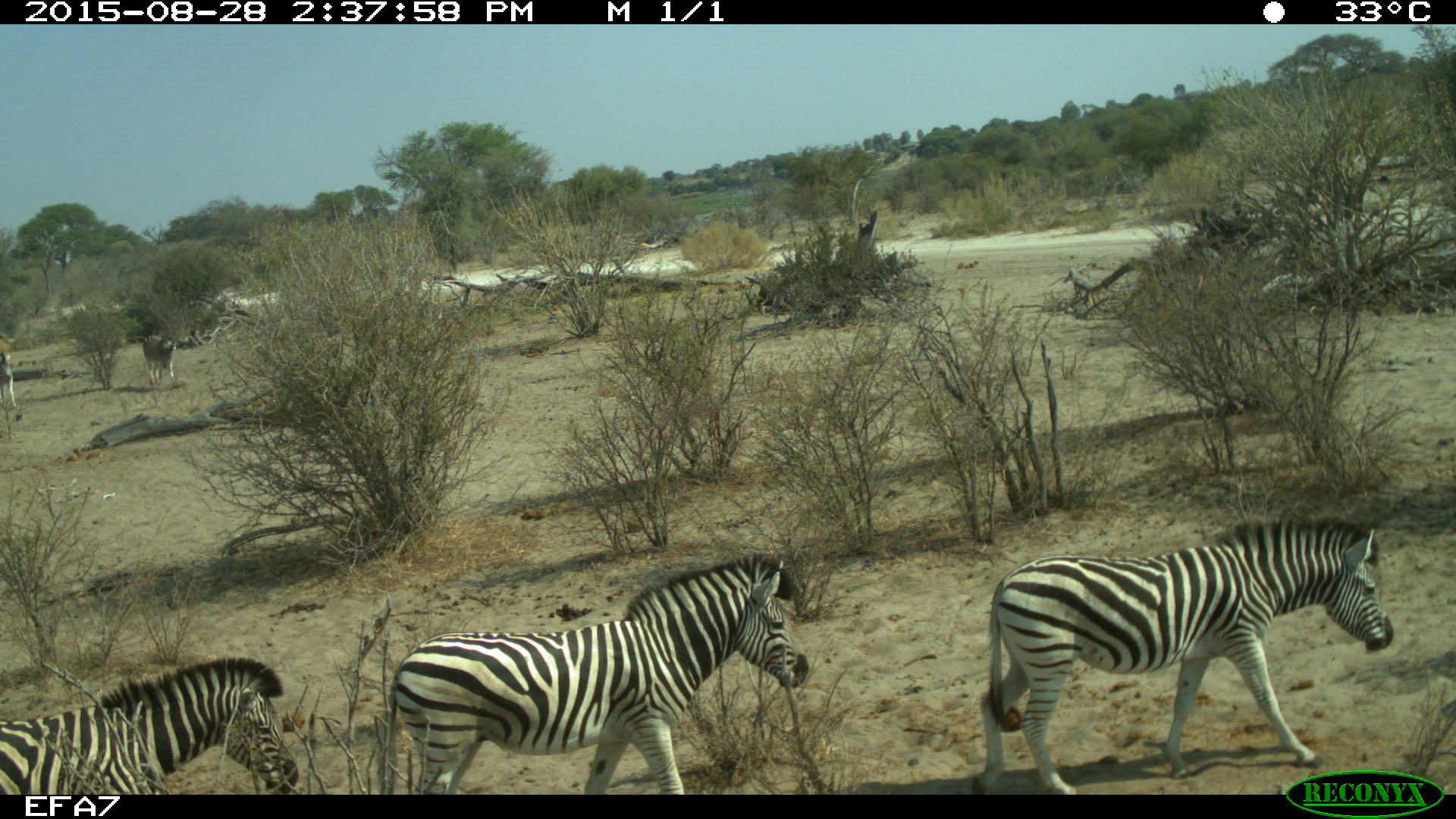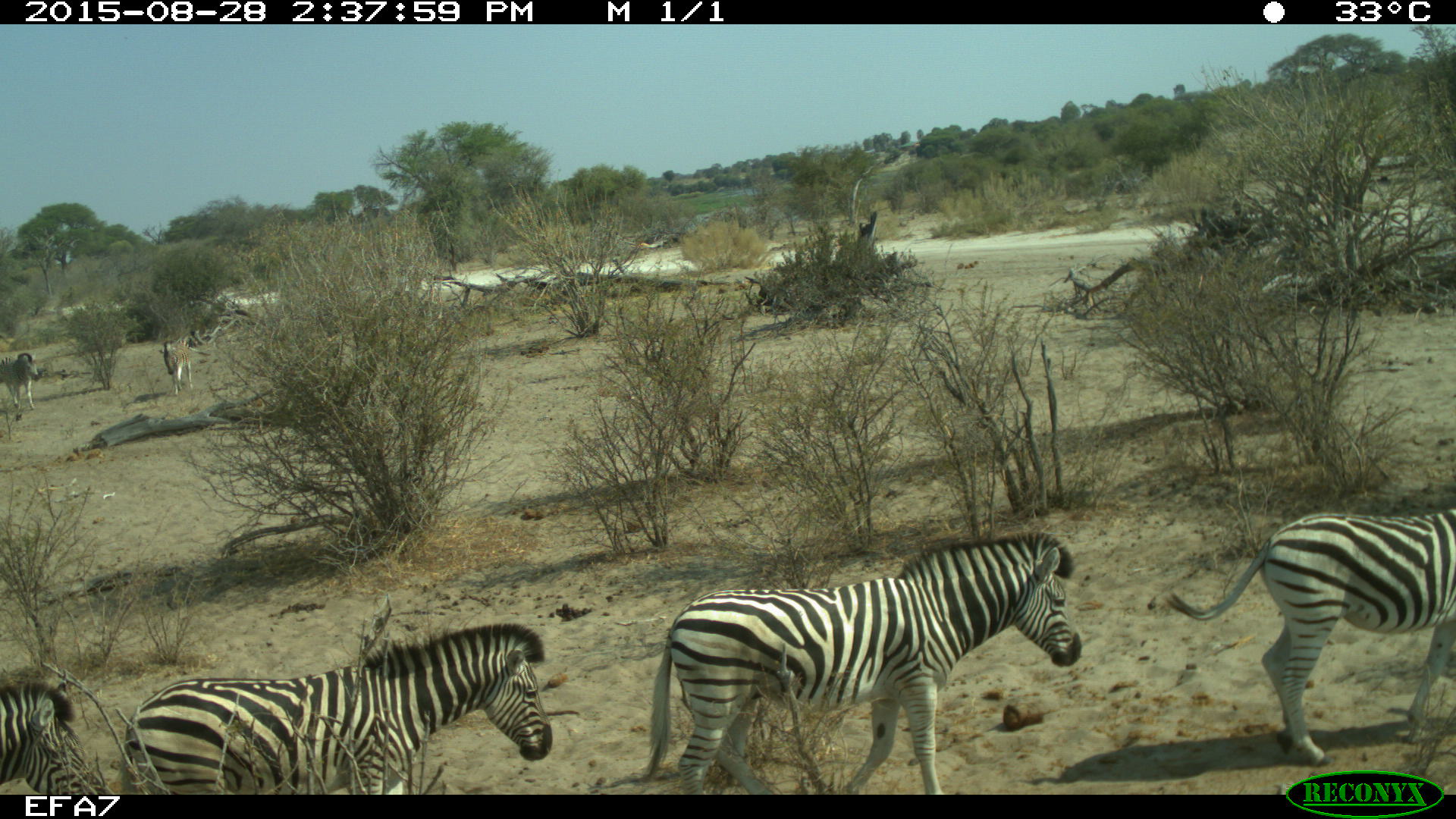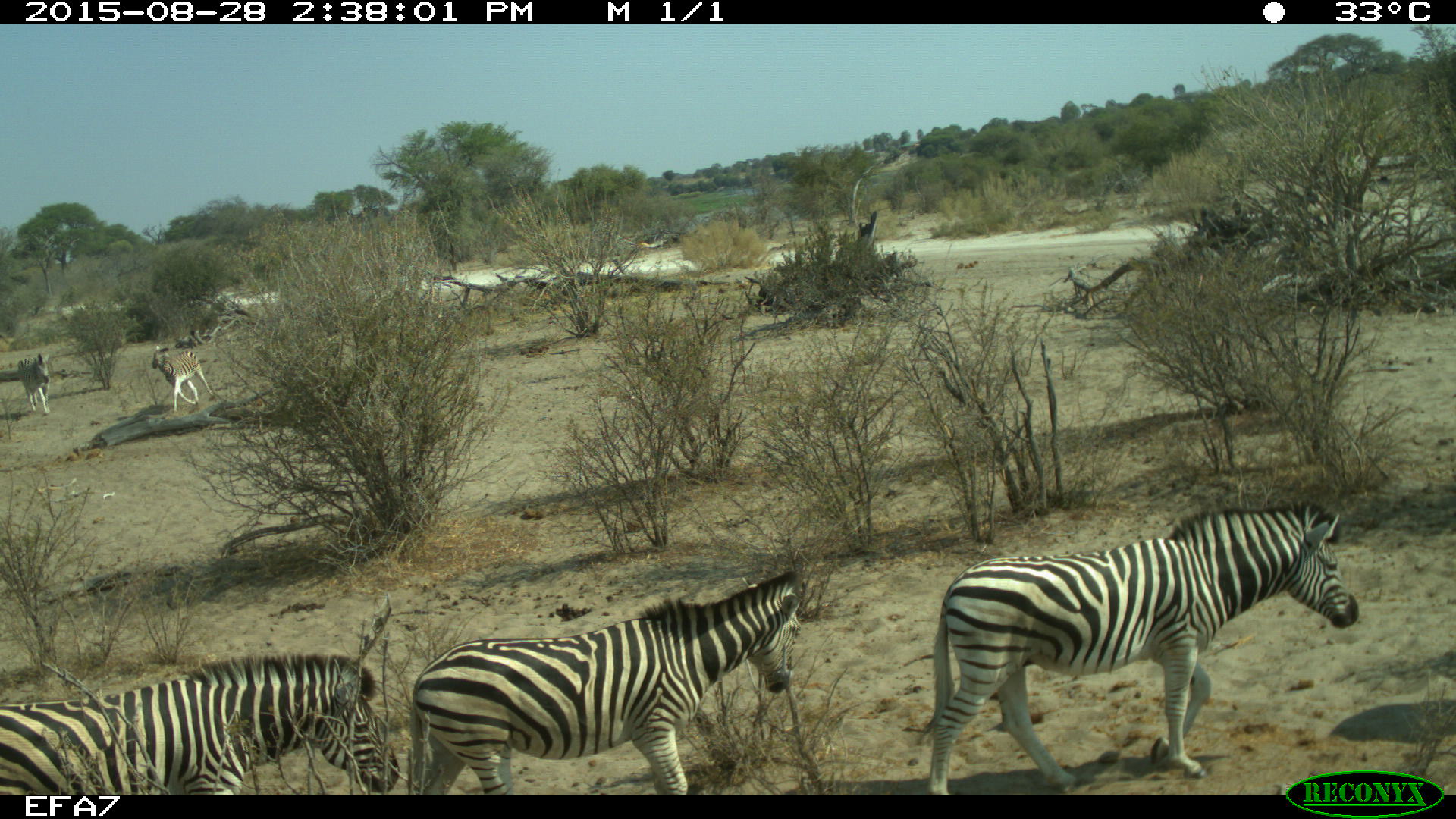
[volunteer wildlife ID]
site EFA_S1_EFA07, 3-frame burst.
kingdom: Animalia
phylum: Chordata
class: Mammalia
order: Perissodactyla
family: Equidae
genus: Equus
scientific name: Equus quagga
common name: plains zebra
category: zebraplains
Zebraplains (plains zebra) (Equus quagga), count 6. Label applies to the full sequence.